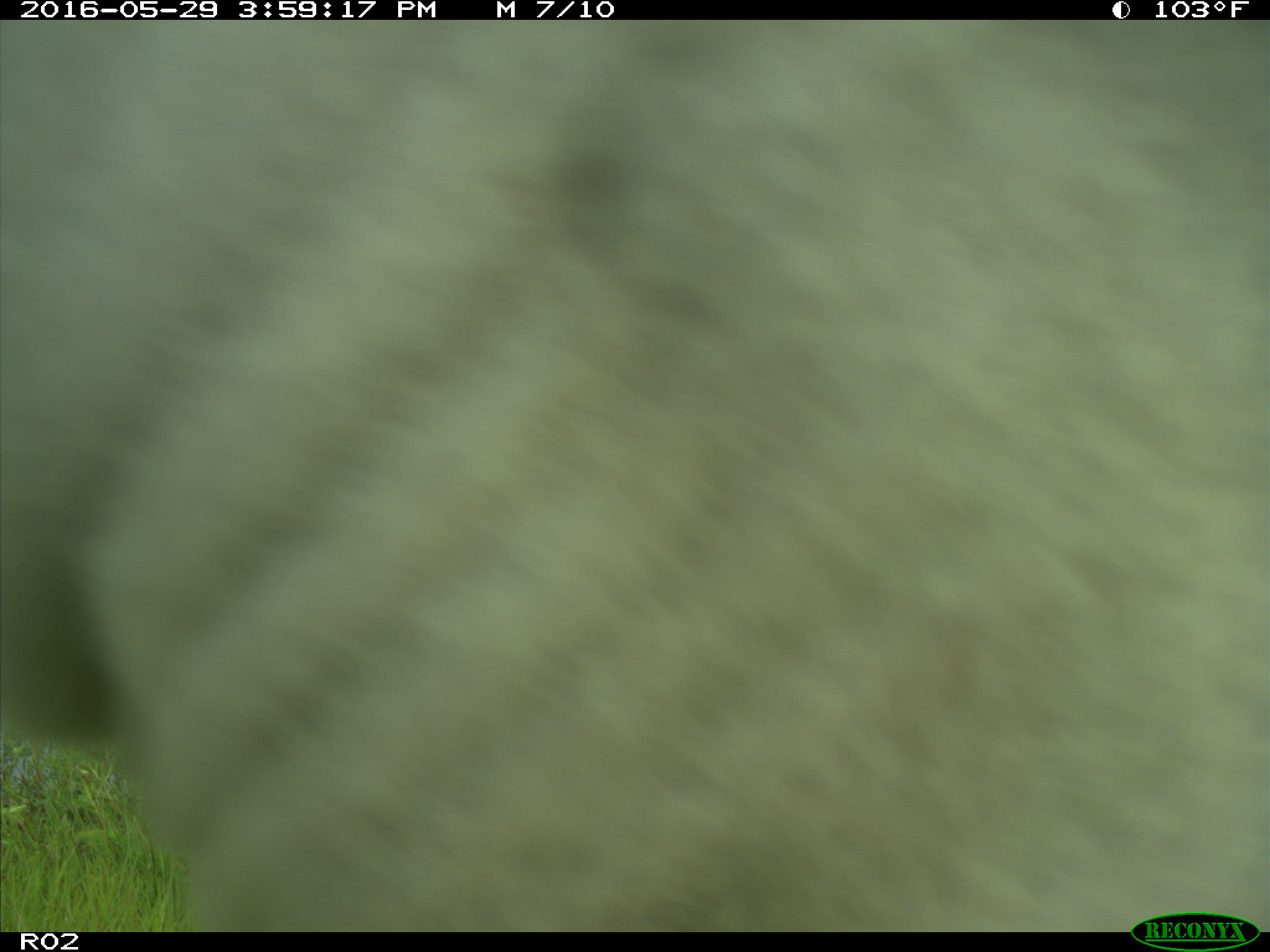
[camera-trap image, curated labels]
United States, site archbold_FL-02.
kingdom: Animalia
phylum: Chordata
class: Mammalia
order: Artiodactyla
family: Bovidae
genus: Bos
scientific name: Bos taurus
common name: domestic cow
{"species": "Bos taurus (domestic cow)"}